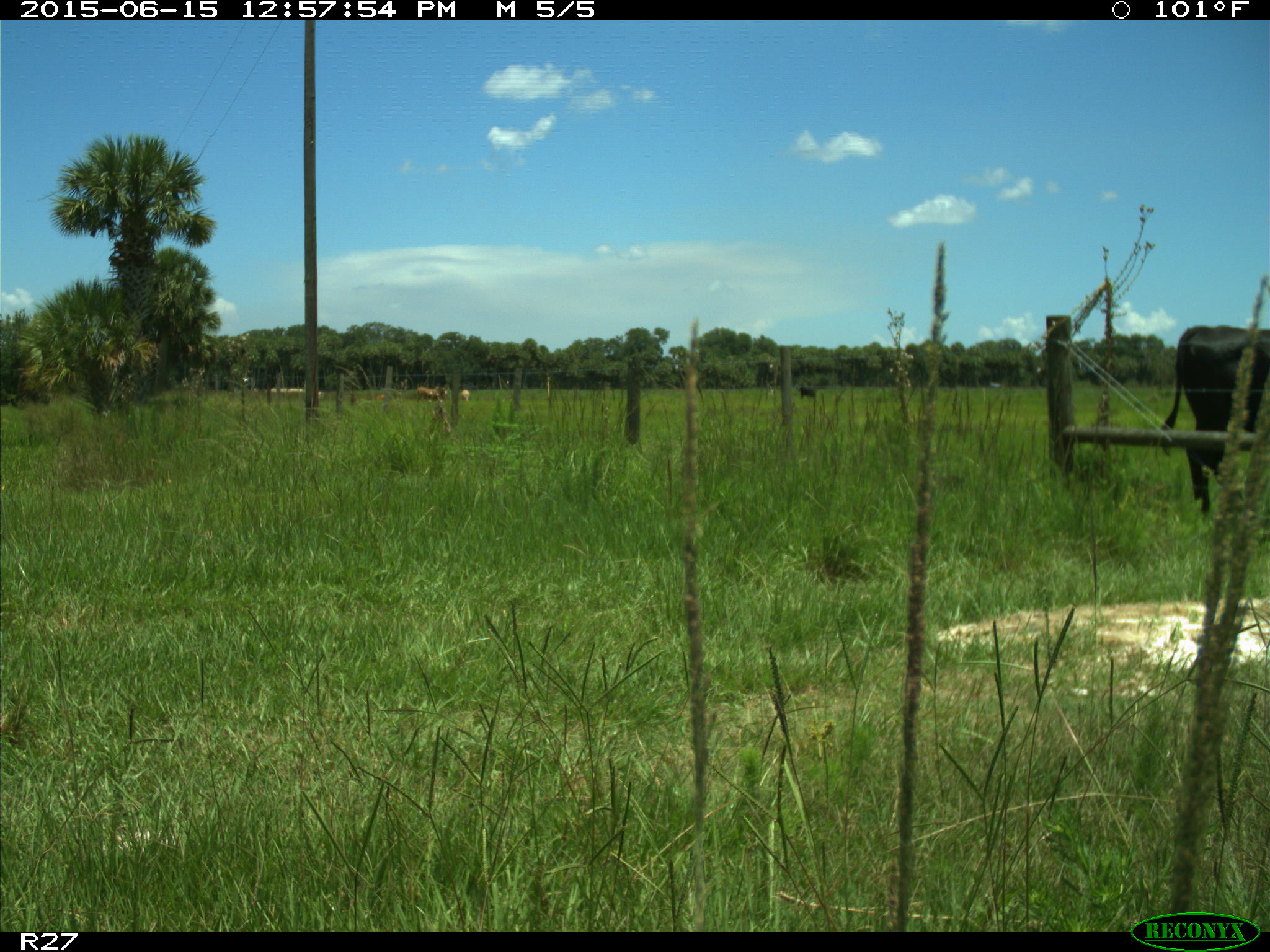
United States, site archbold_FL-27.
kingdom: Animalia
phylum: Chordata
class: Mammalia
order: Artiodactyla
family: Bovidae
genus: Bos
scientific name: Bos taurus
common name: domestic cow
Bos taurus (domestic cow).